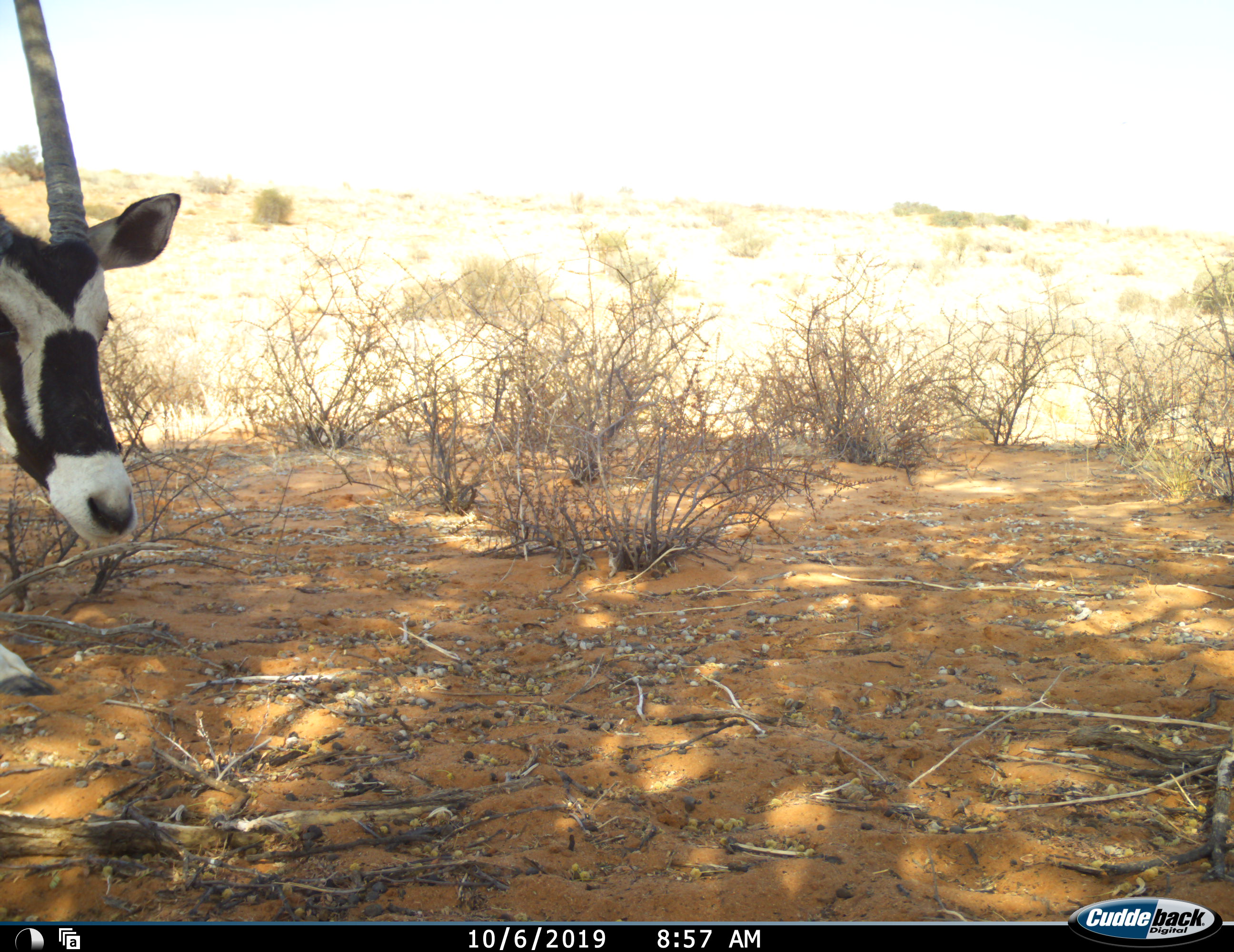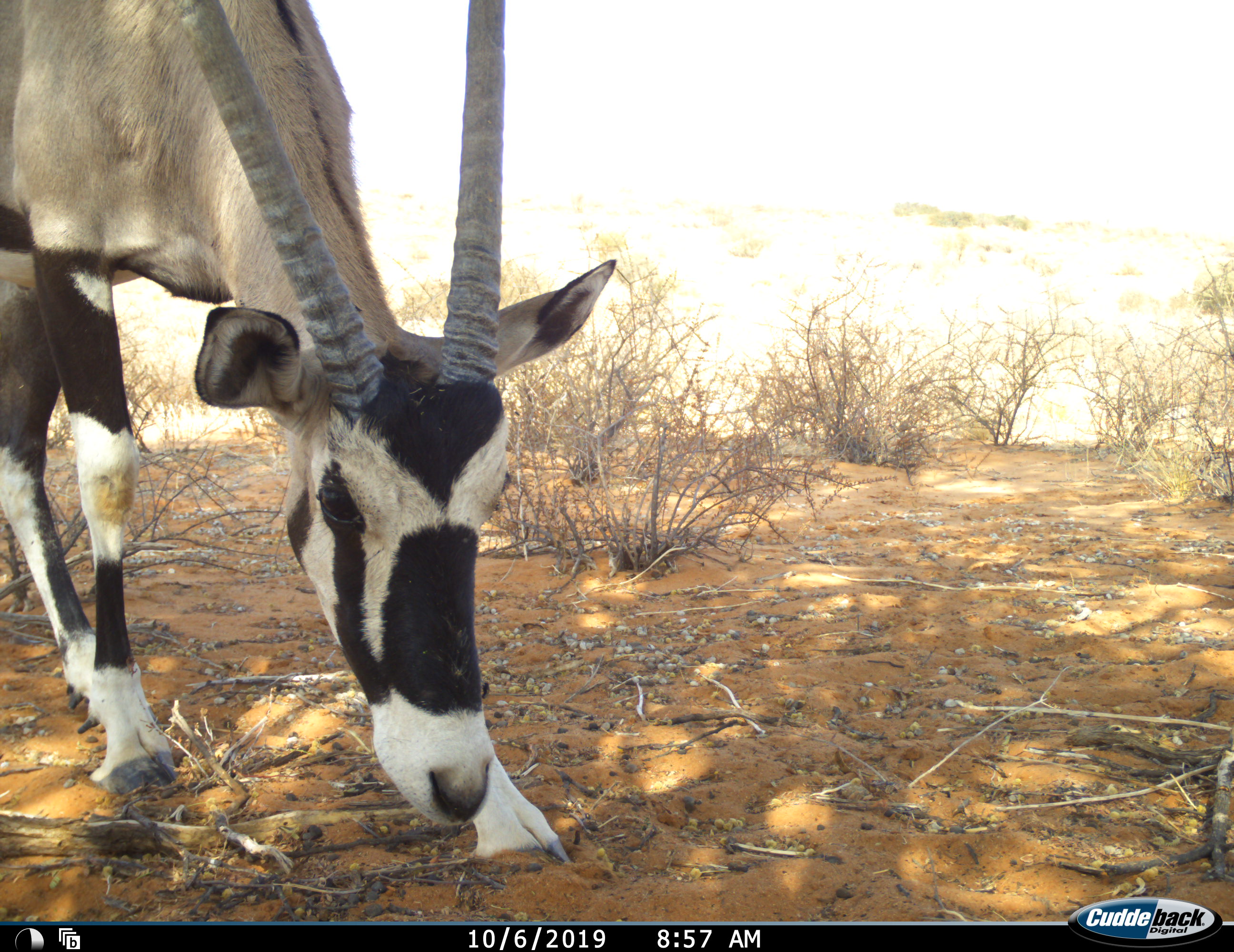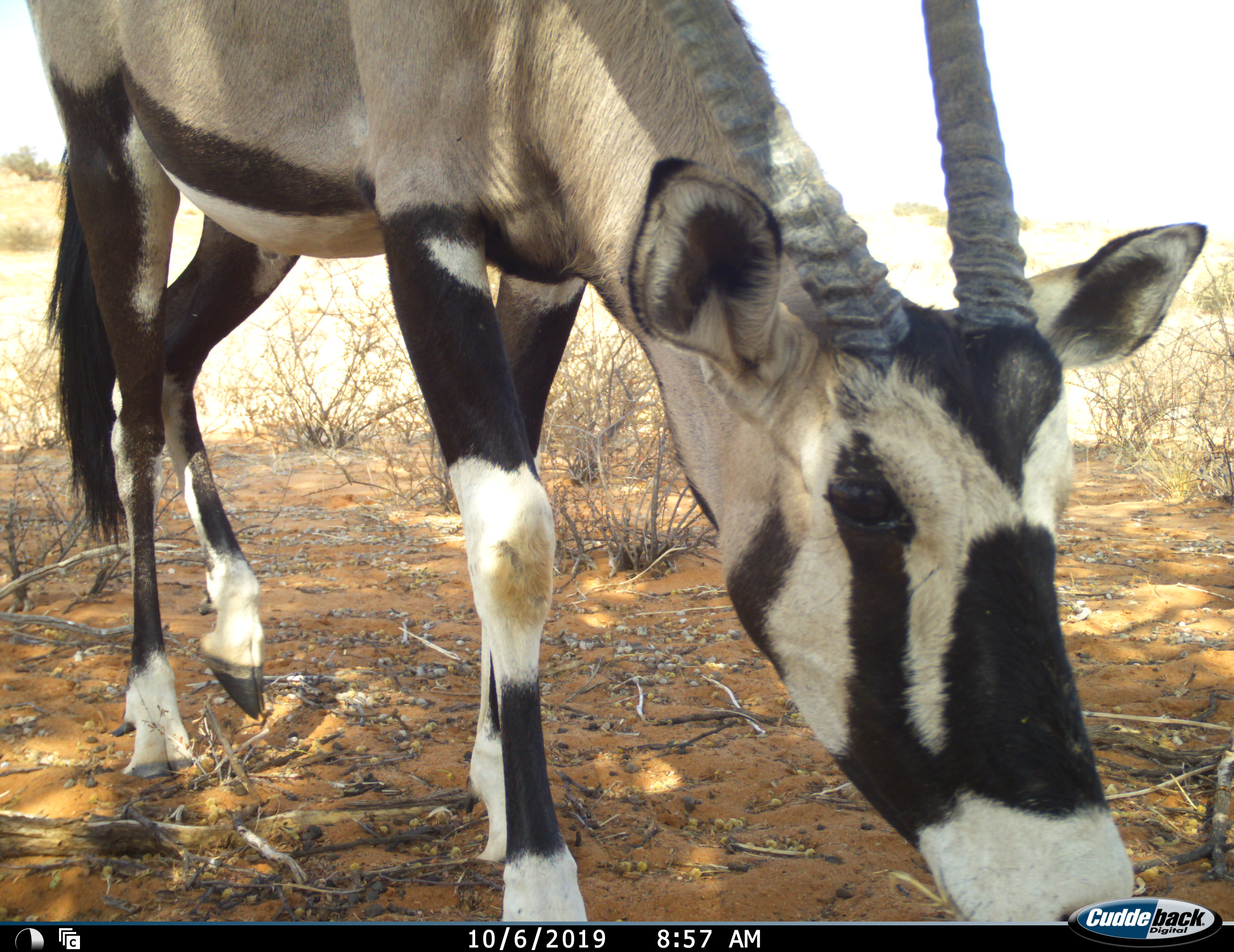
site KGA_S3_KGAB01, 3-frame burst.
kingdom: Animalia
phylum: Chordata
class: Mammalia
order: Artiodactyla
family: Bovidae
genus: Oryx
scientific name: Oryx gazella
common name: gemsbok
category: oryx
Oryx (gemsbok) (Oryx gazella), count 1. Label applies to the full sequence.